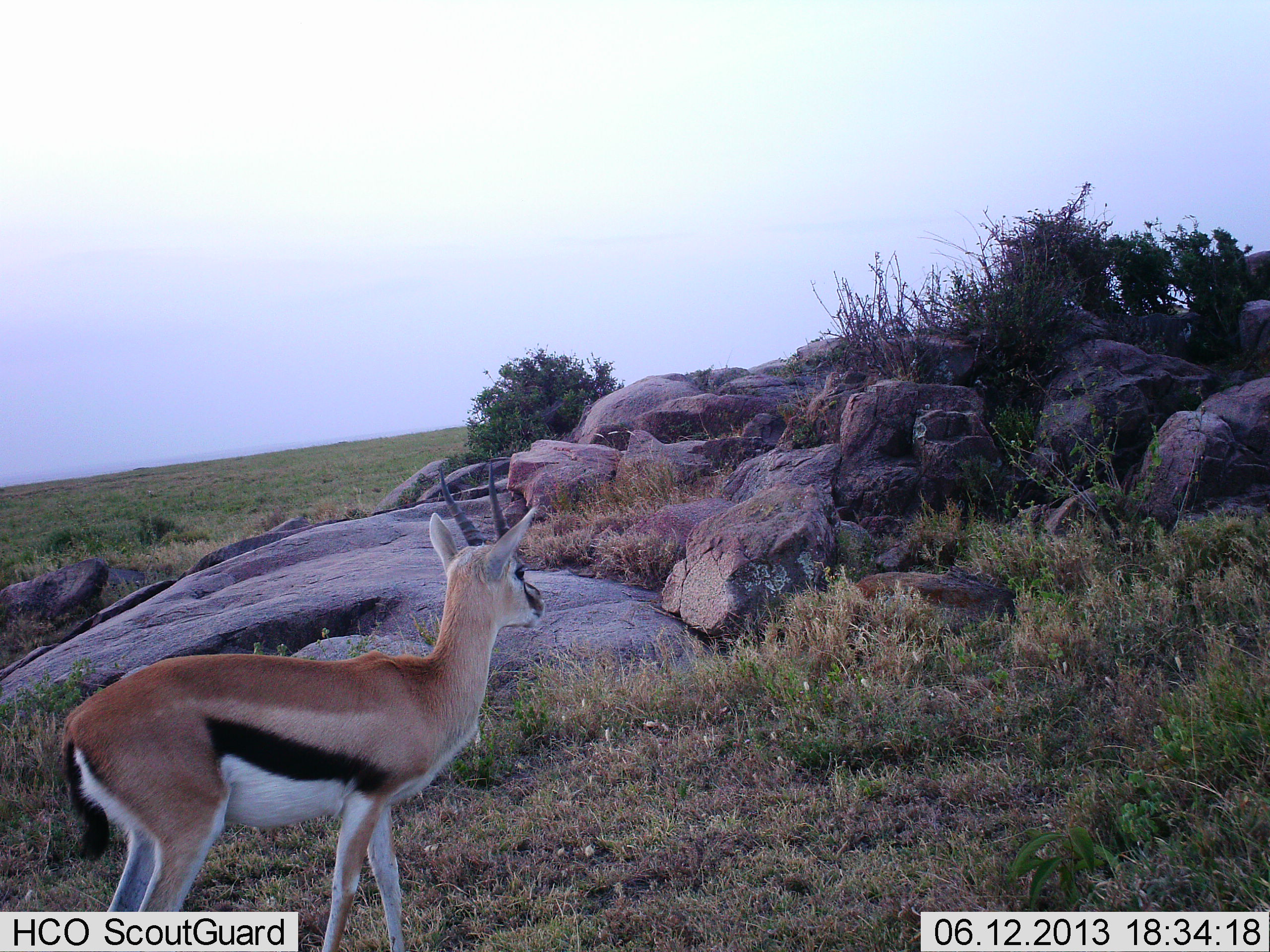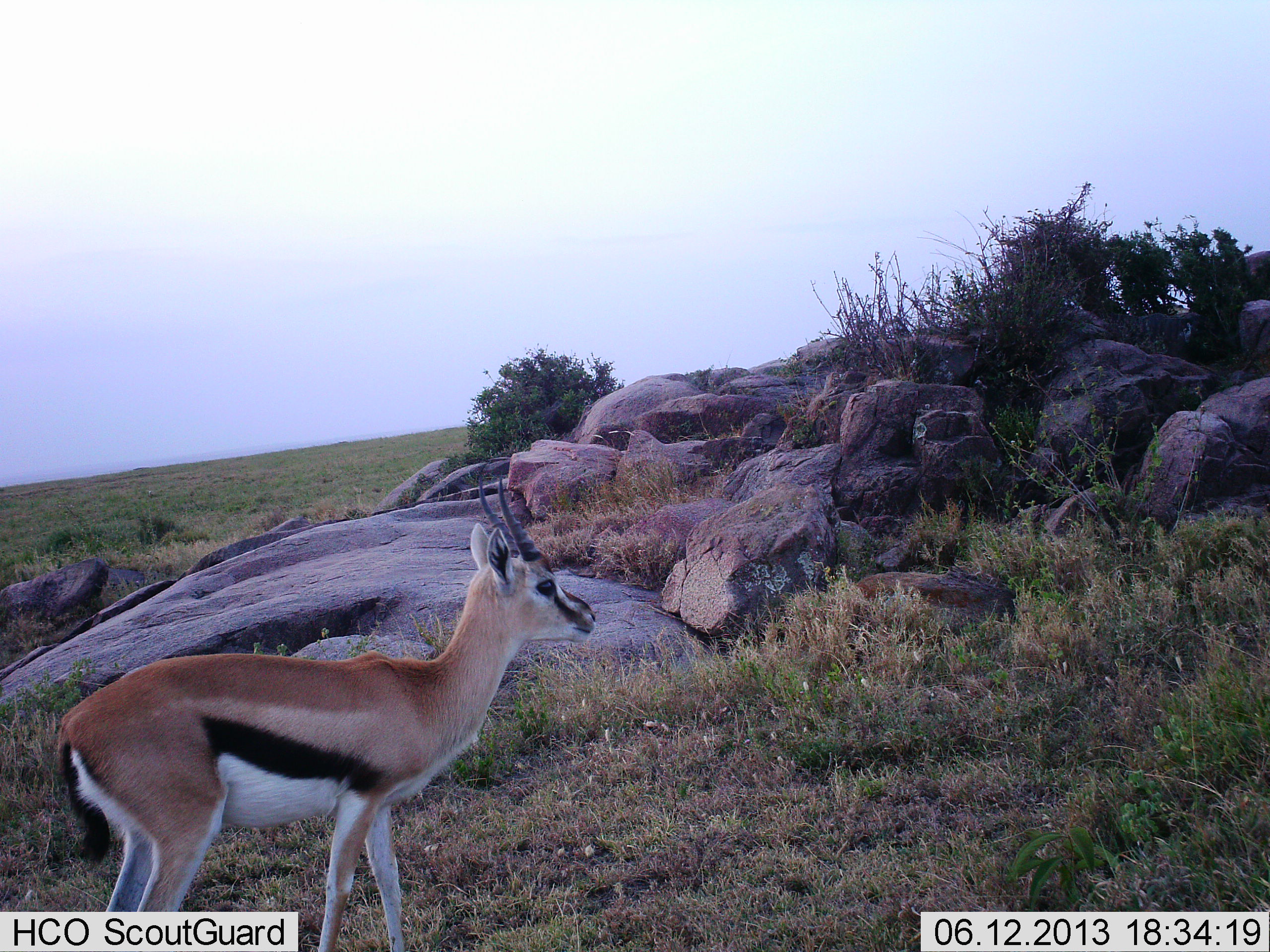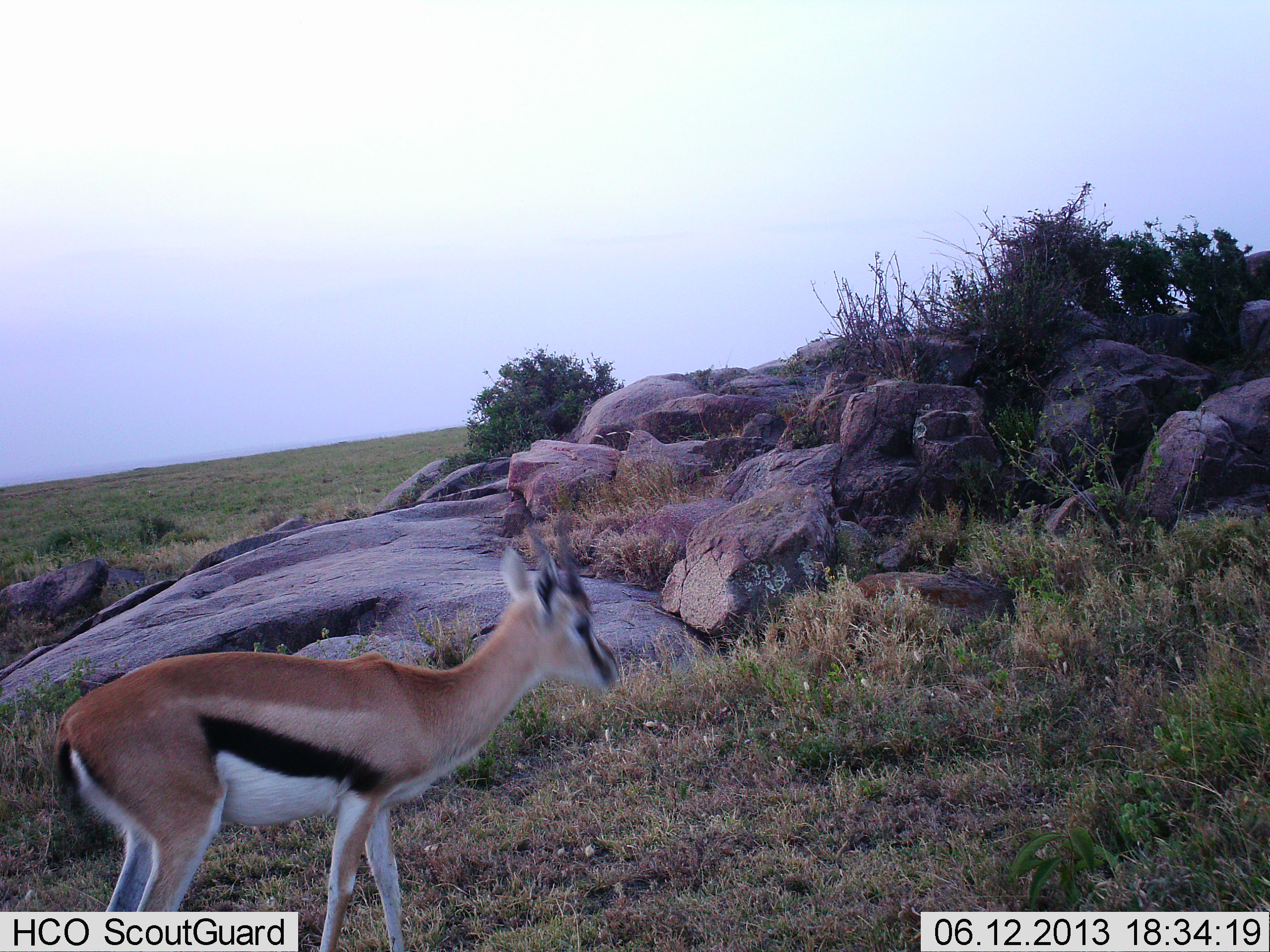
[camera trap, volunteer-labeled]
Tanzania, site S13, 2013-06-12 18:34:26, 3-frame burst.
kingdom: Animalia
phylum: Chordata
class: Mammalia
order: Artiodactyla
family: Bovidae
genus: Eudorcas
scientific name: Eudorcas thomsonii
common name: thomson's gazelle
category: gazellethomsons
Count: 1.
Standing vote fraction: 94%.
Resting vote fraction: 0%.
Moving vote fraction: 6%.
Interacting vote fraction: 0%.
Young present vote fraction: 0%.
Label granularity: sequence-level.